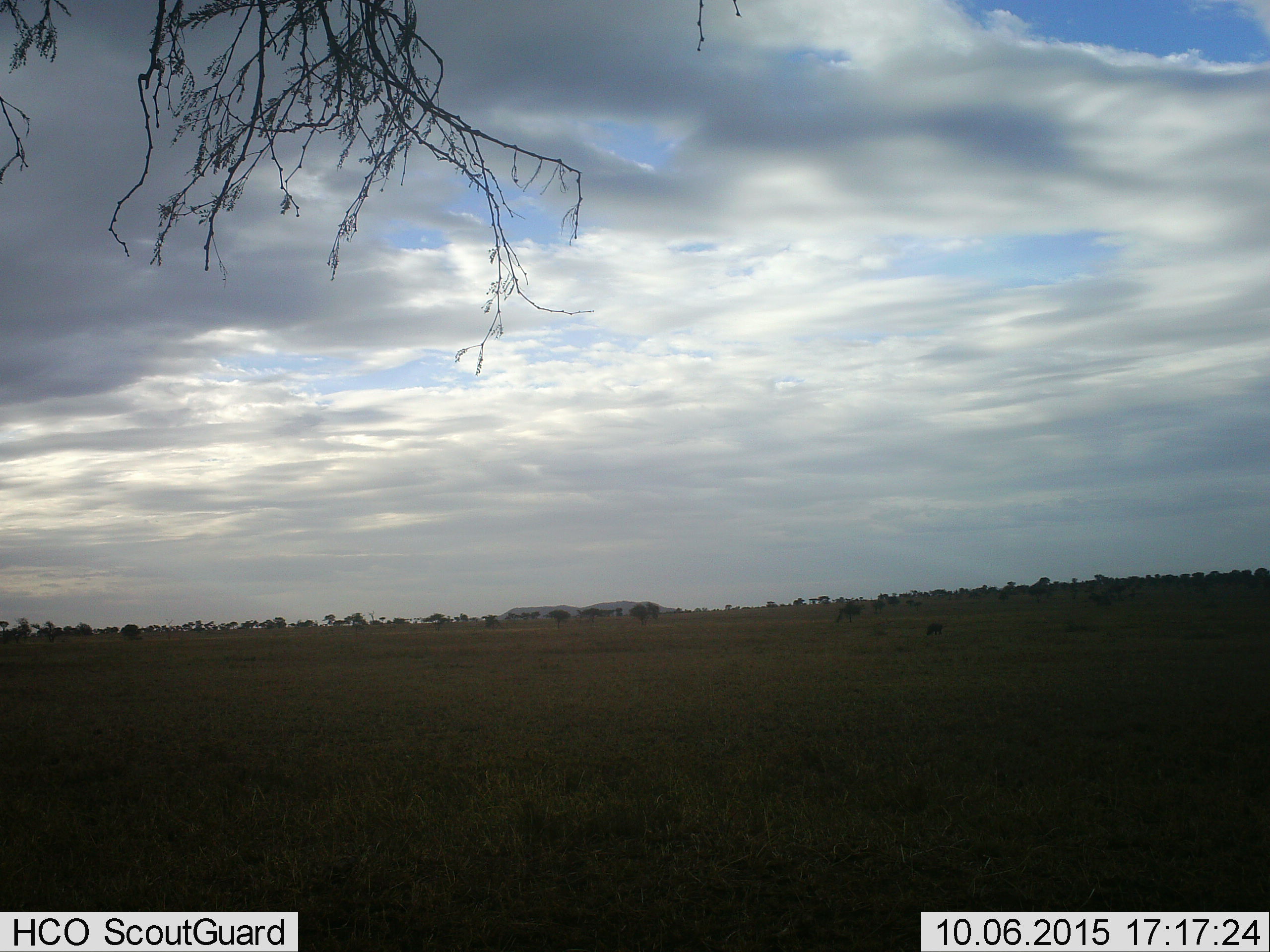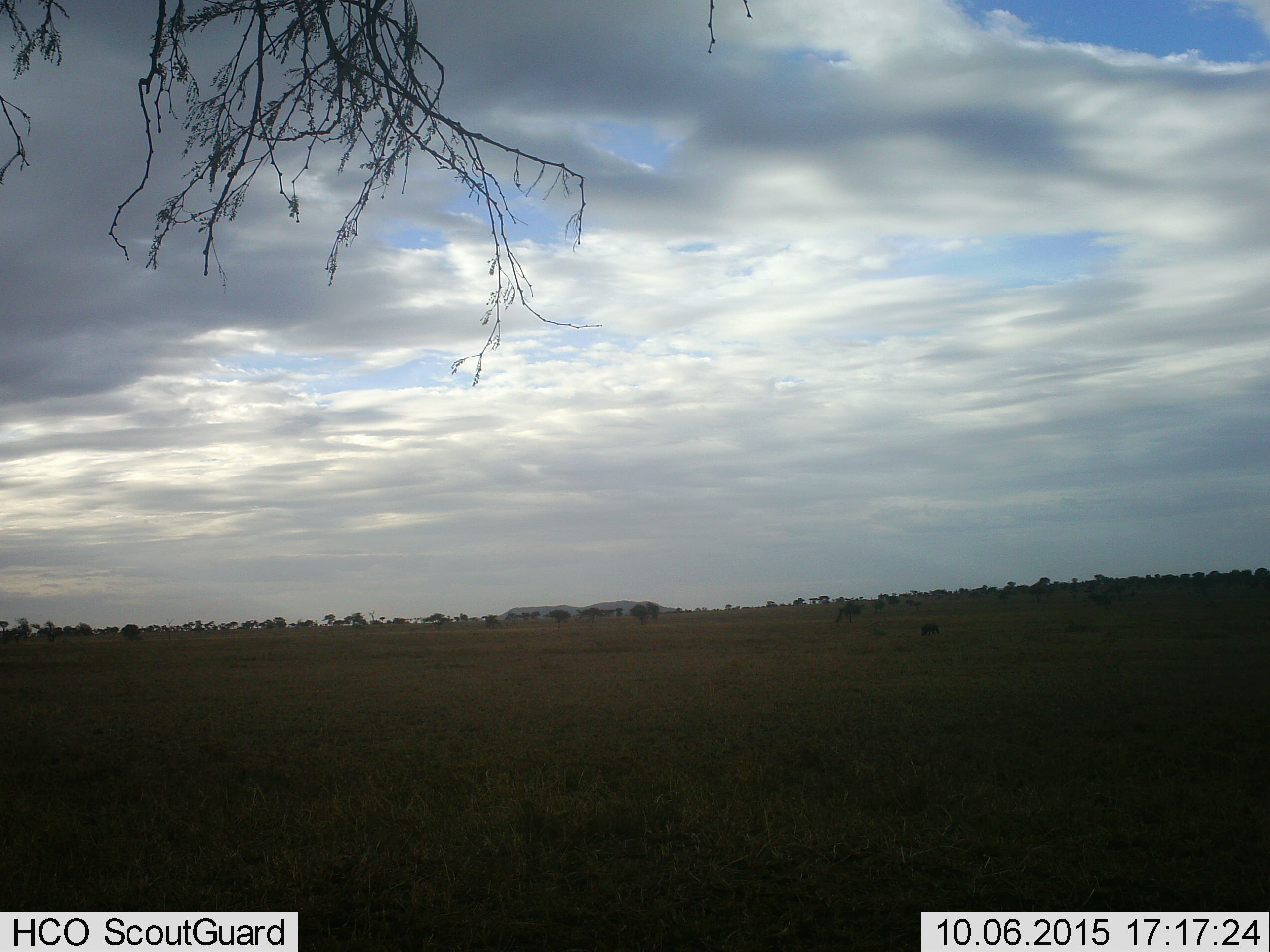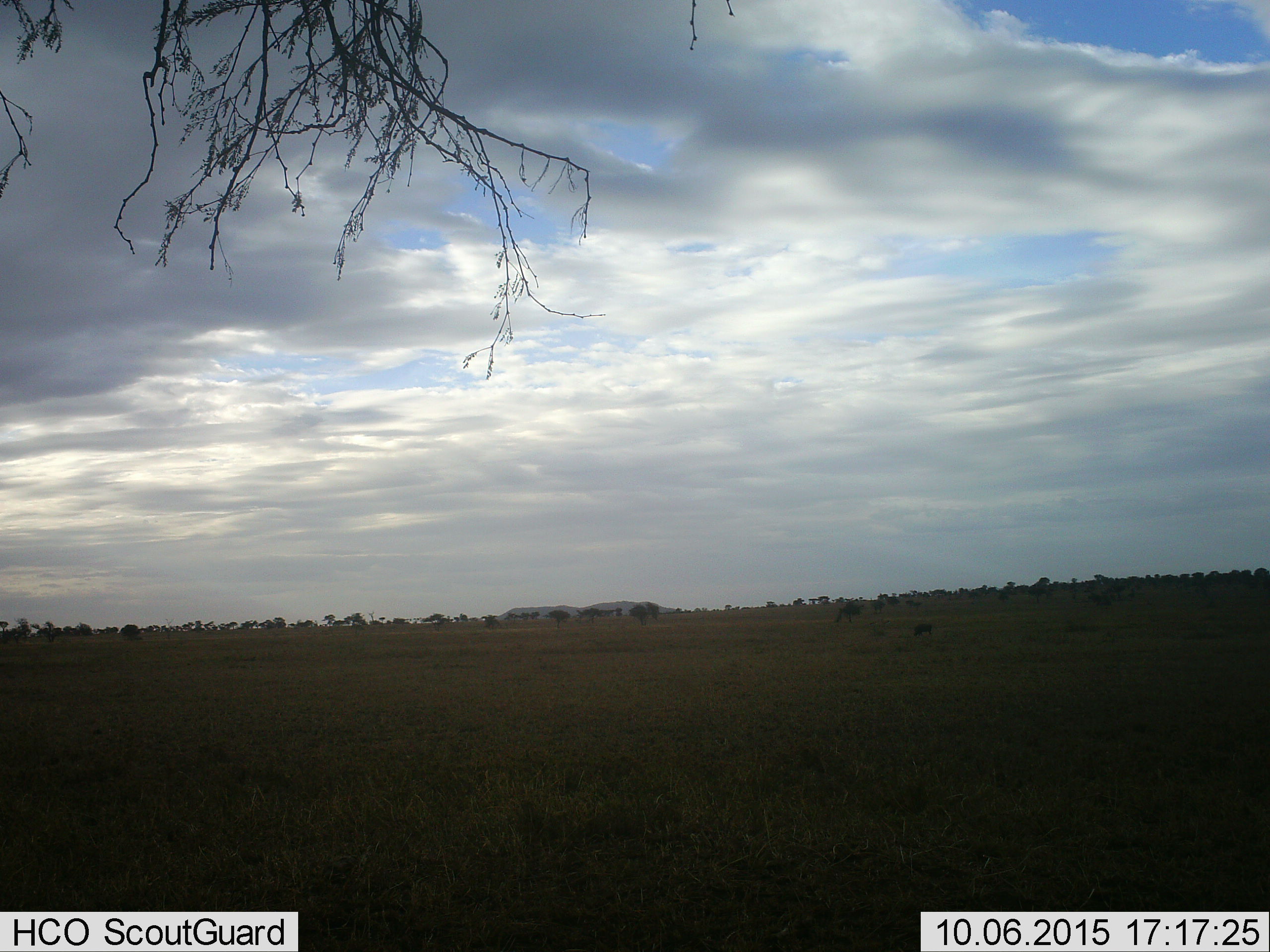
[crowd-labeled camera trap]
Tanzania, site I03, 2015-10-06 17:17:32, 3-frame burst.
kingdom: Animalia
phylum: Chordata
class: Mammalia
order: Artiodactyla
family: Suidae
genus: Phacochoerus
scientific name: Phacochoerus africanus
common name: warthog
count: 1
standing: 67%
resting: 0%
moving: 67%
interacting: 0%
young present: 0%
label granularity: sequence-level